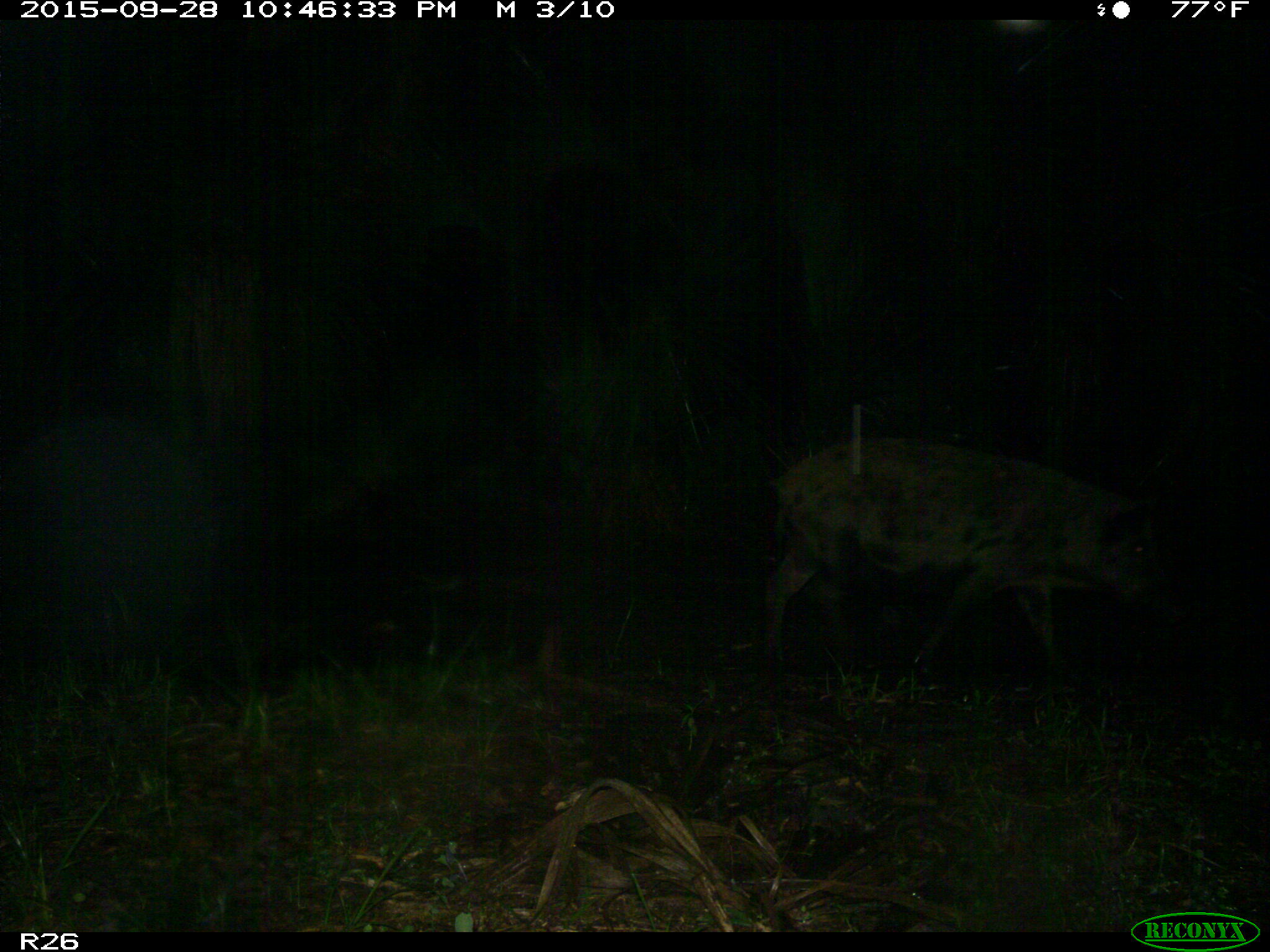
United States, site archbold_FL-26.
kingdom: Animalia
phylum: Chordata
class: Mammalia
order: Artiodactyla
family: Suidae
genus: Sus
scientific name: Sus scrofa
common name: wild boar